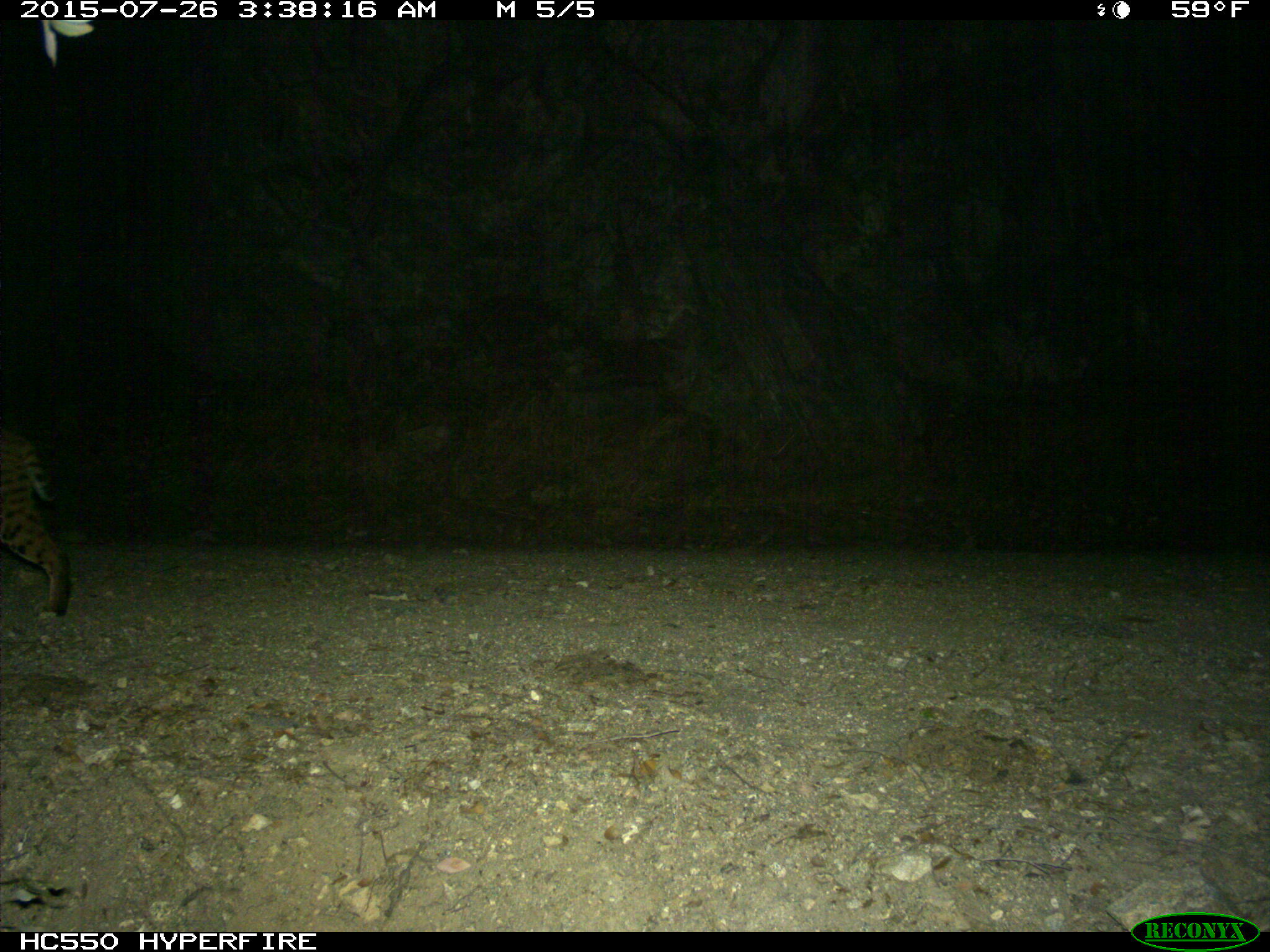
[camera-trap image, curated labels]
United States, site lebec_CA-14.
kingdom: Animalia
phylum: Chordata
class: Mammalia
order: Carnivora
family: Felidae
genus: Lynx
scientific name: Lynx rufus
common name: bobcat